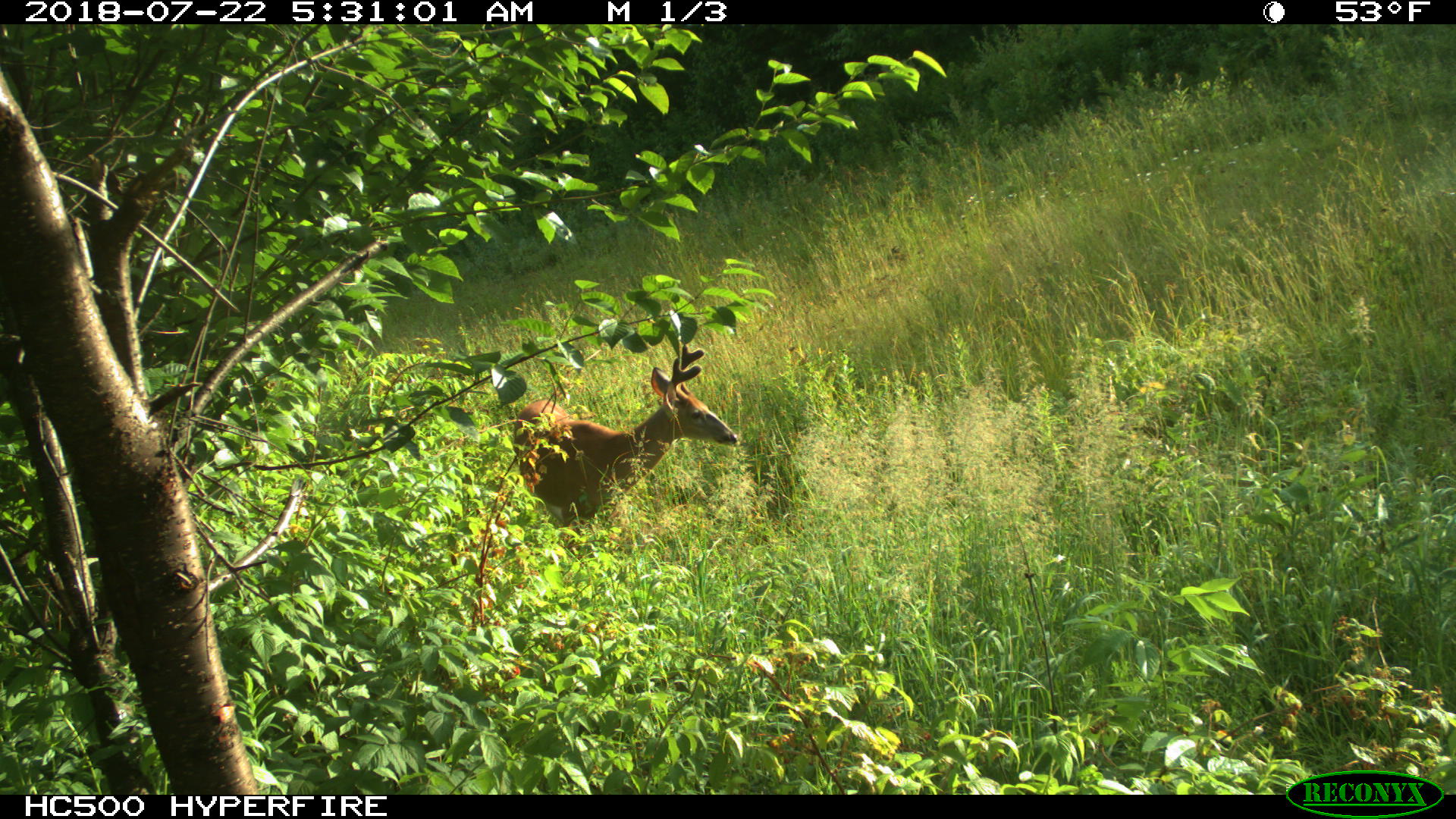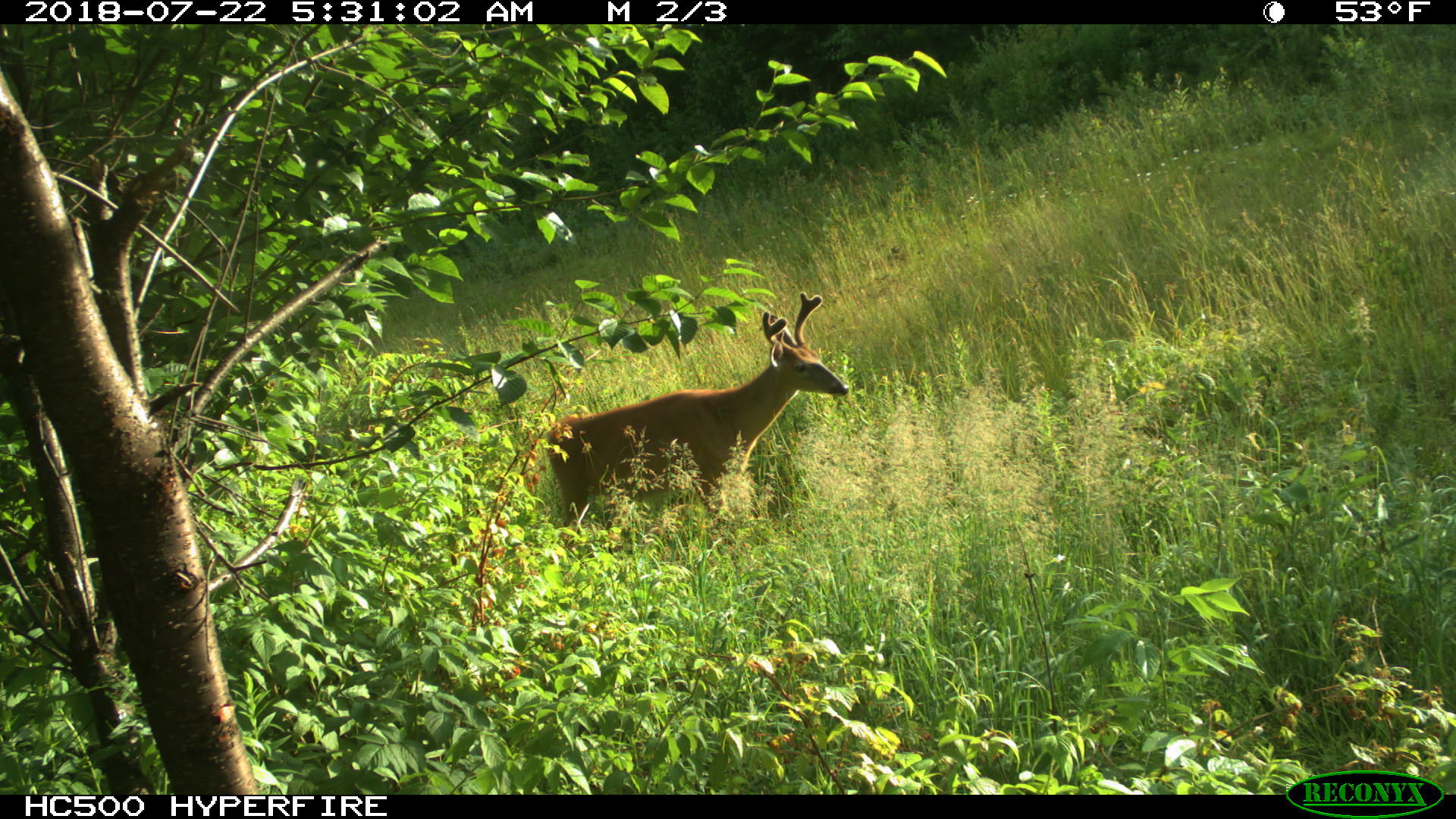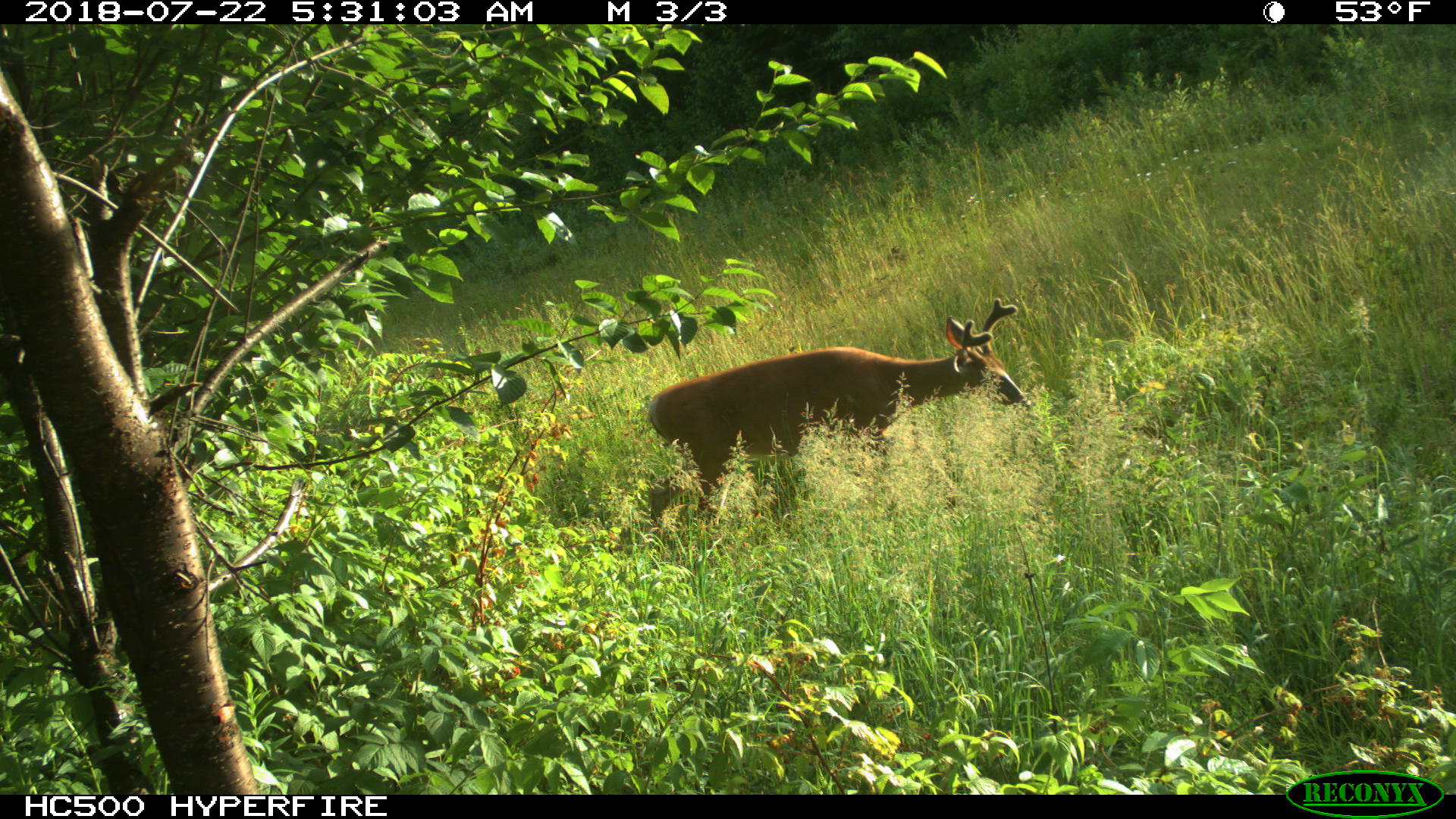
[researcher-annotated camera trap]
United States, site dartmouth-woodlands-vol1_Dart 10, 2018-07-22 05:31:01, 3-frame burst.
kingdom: Animalia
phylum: Chordata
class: Mammalia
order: Artiodactyla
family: Cervidae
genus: Odocoileus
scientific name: Odocoileus virginianus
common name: white-tailed deer